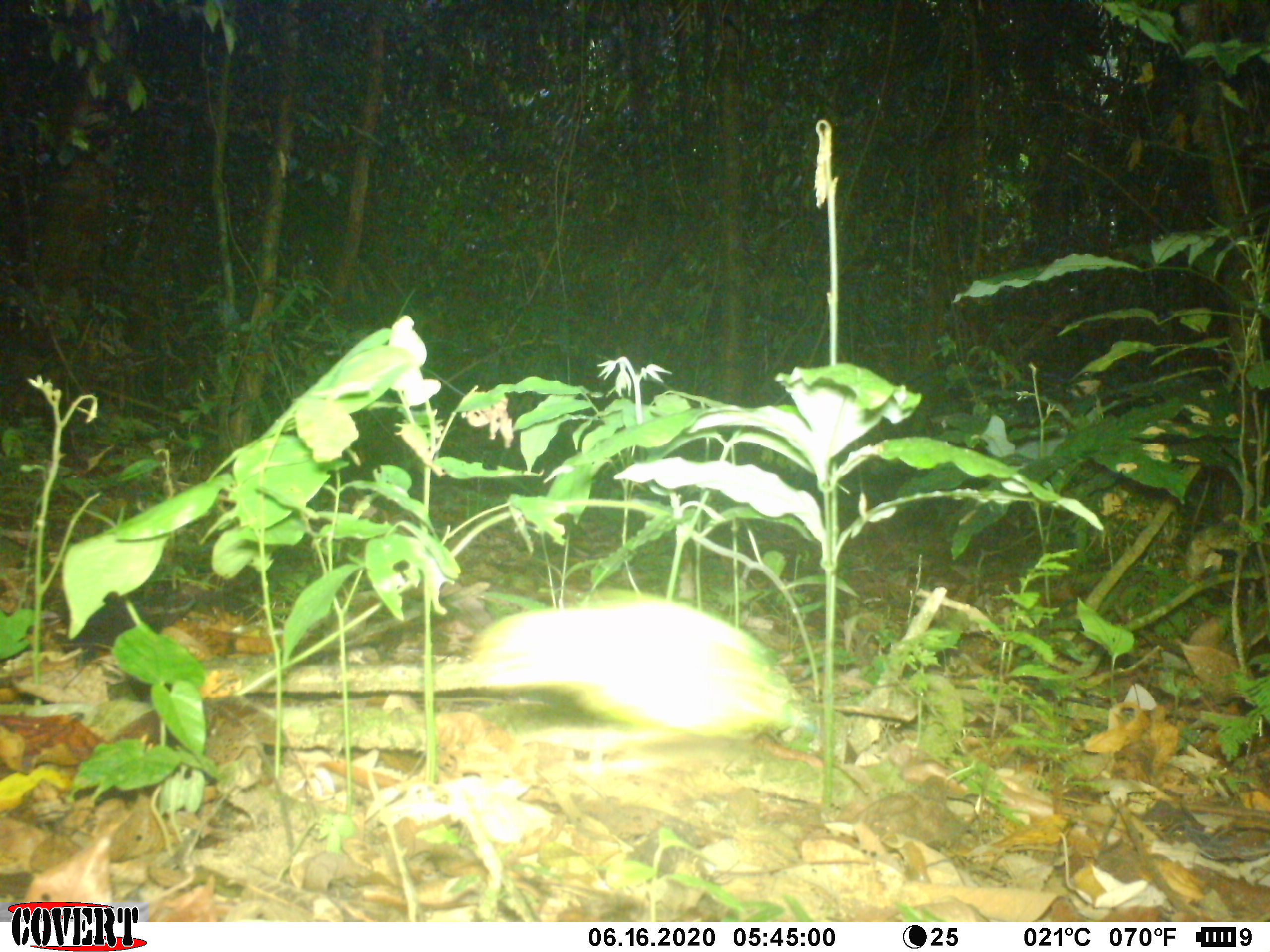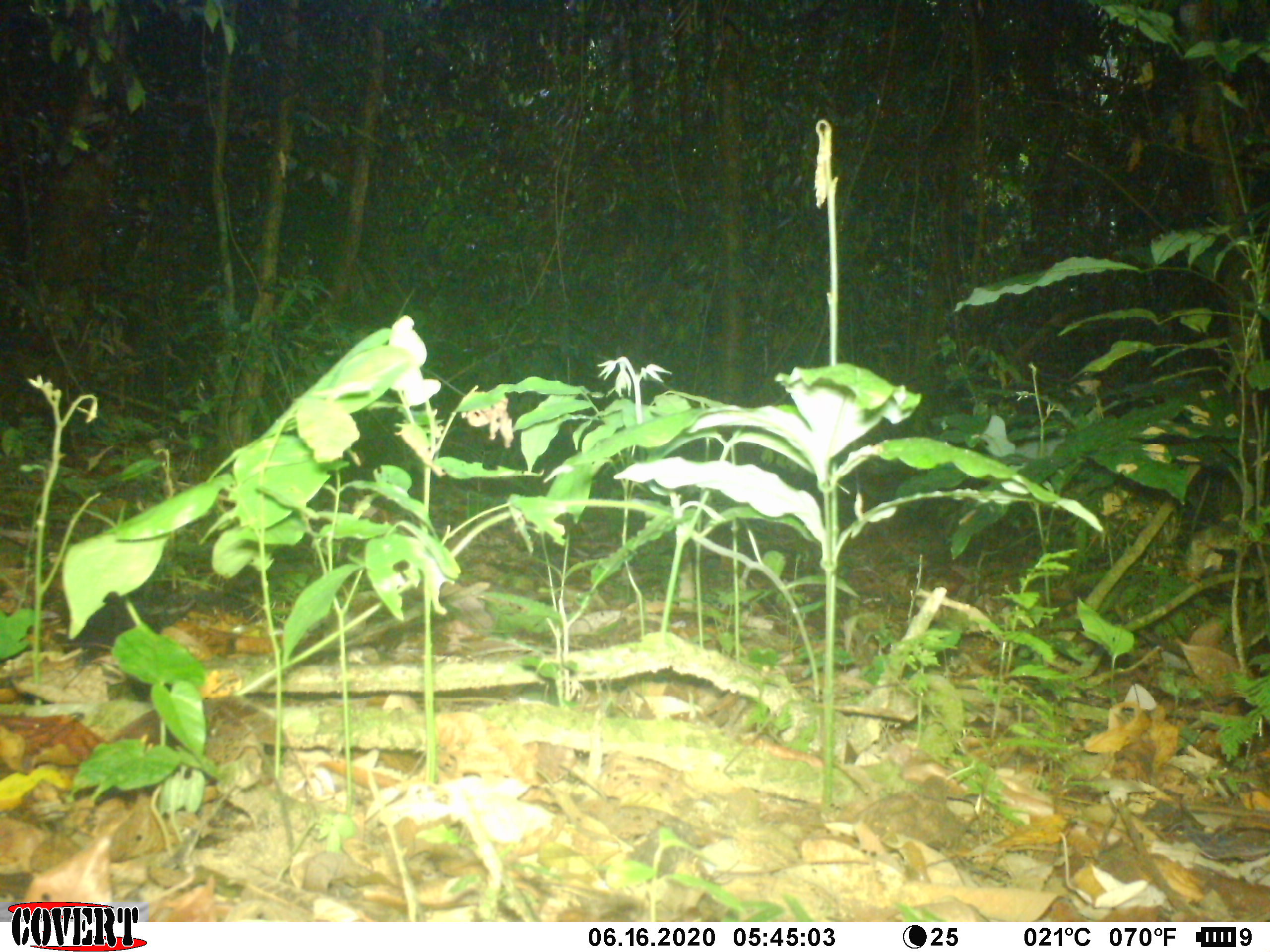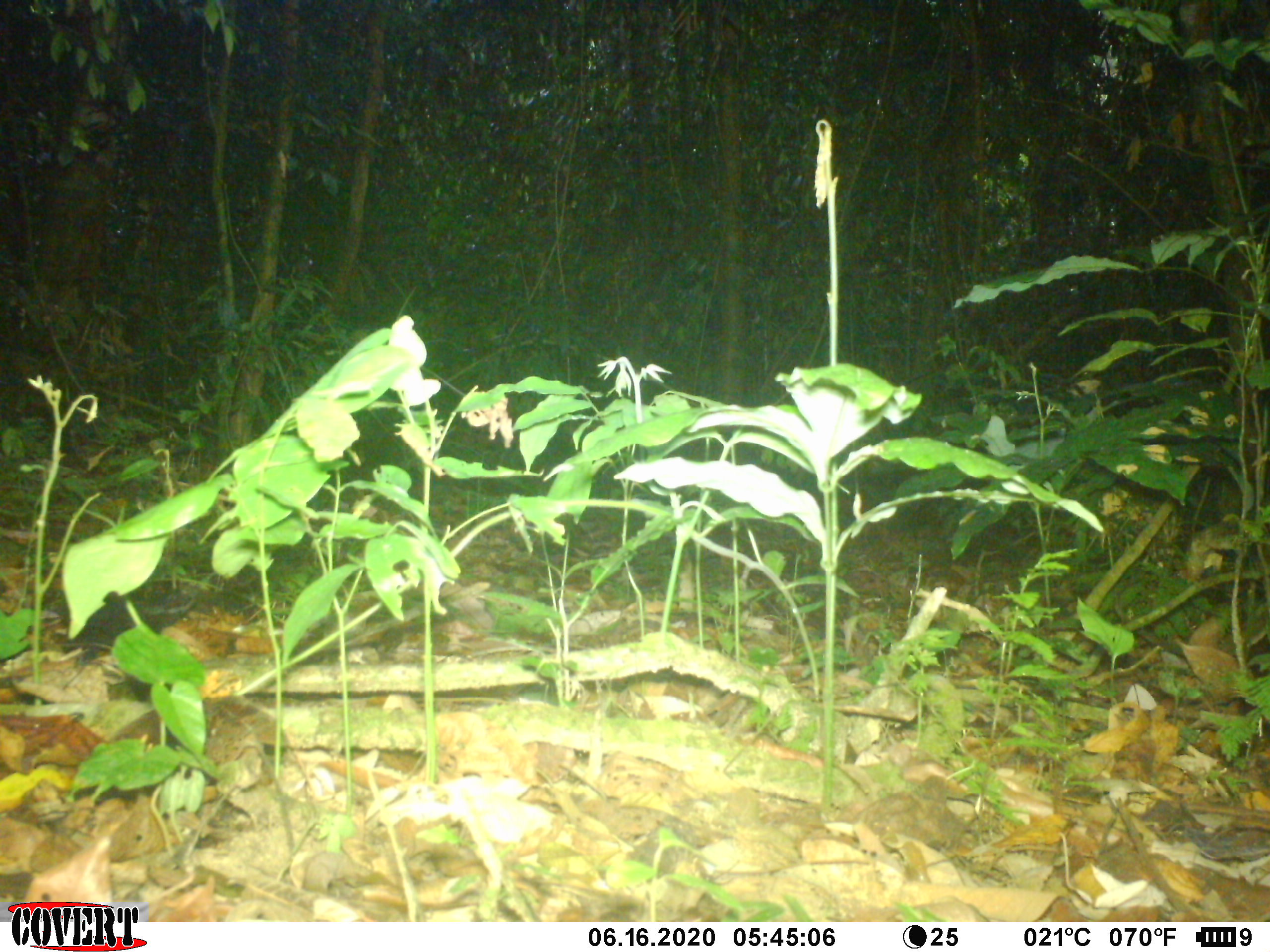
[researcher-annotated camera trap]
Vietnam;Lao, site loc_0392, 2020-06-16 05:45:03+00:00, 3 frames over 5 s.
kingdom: Animalia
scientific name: Animalia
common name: animal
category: unidentified animal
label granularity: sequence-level